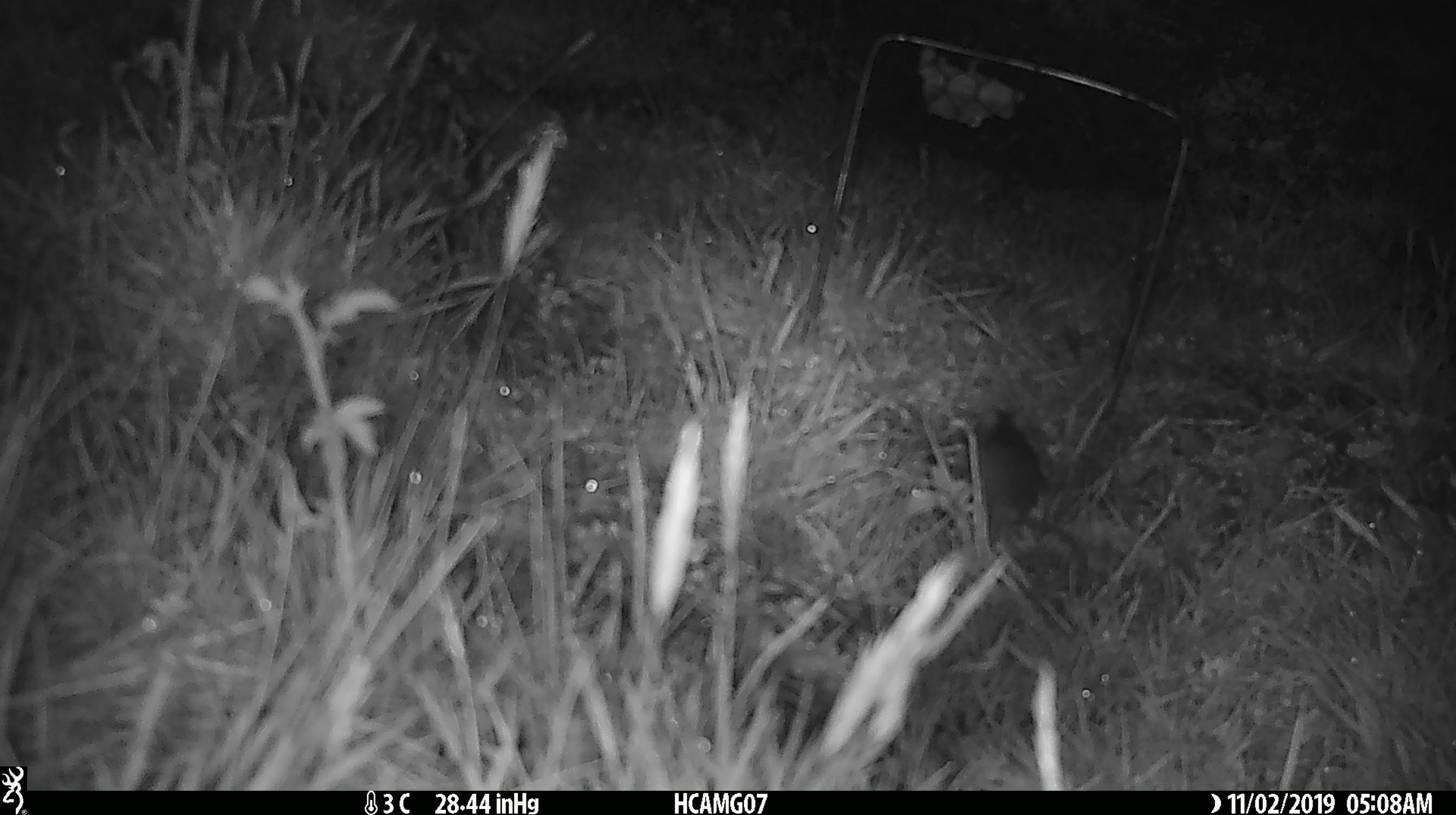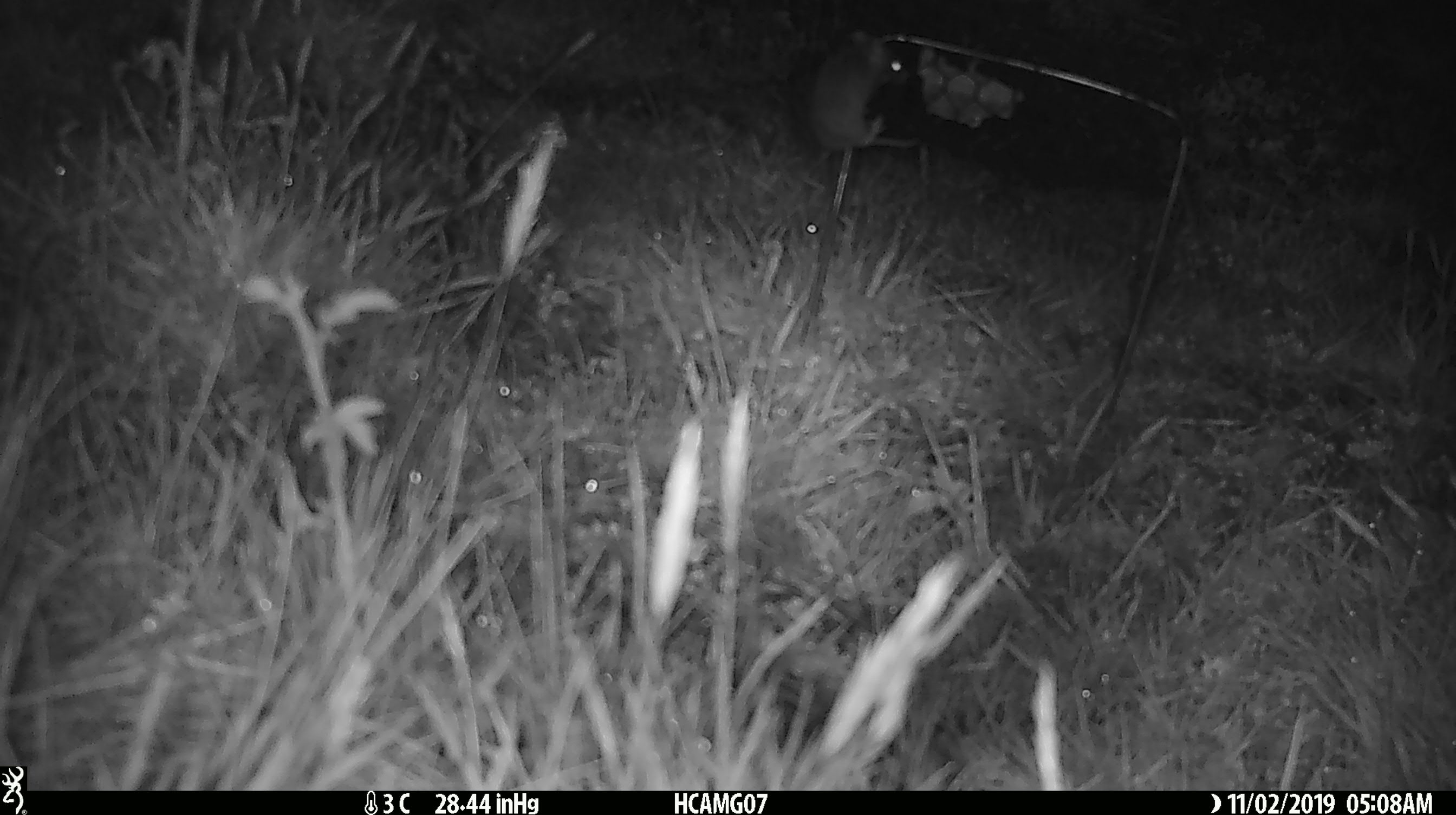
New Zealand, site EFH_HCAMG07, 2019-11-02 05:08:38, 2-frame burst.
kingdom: Animalia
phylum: Chordata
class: Mammalia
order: Rodentia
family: Muridae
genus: Mus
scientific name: Mus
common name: mouse